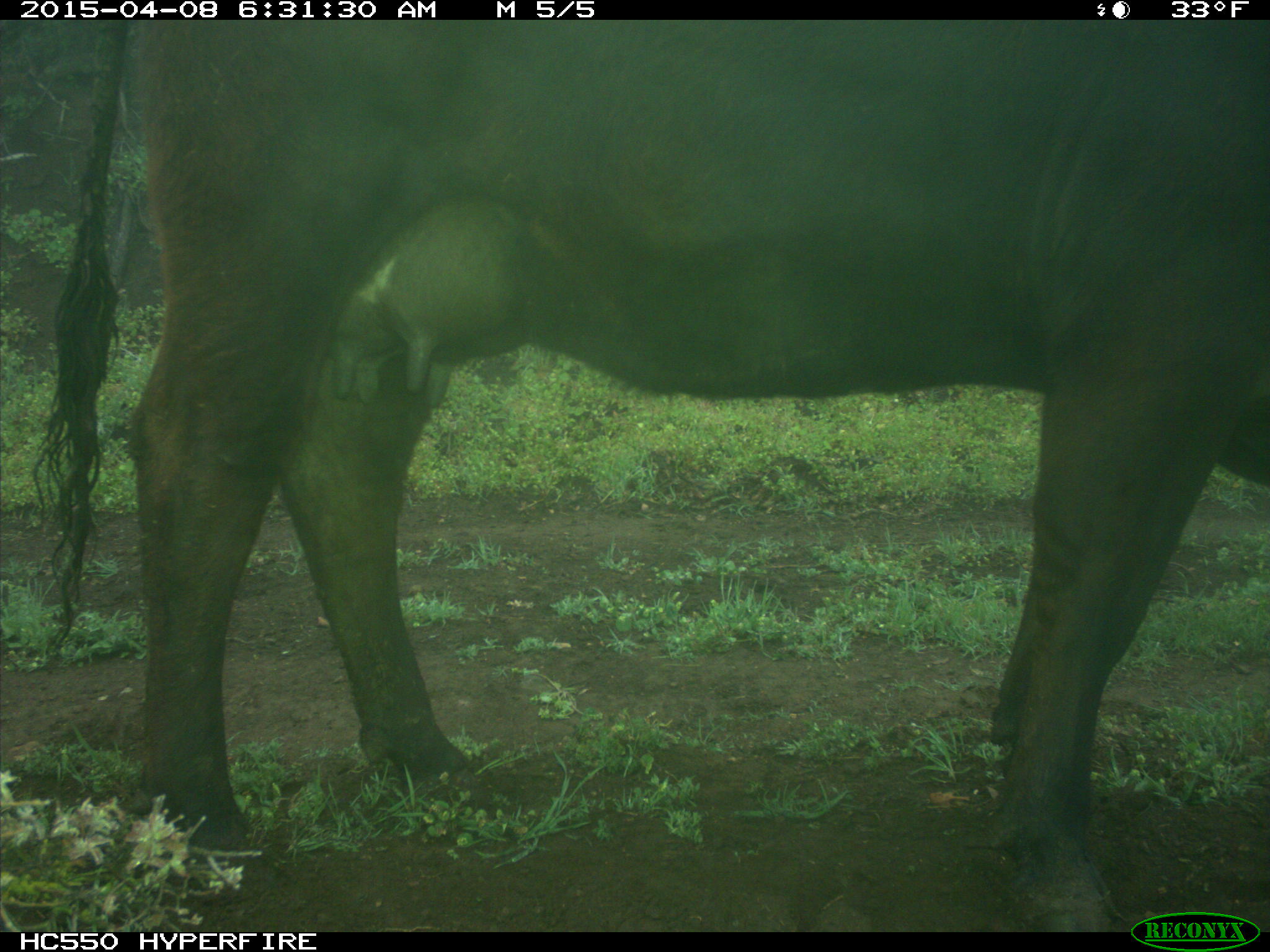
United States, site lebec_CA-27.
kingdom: Animalia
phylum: Chordata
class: Mammalia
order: Artiodactyla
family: Bovidae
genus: Bos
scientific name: Bos taurus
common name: domestic cow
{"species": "Bos taurus (domestic cow)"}